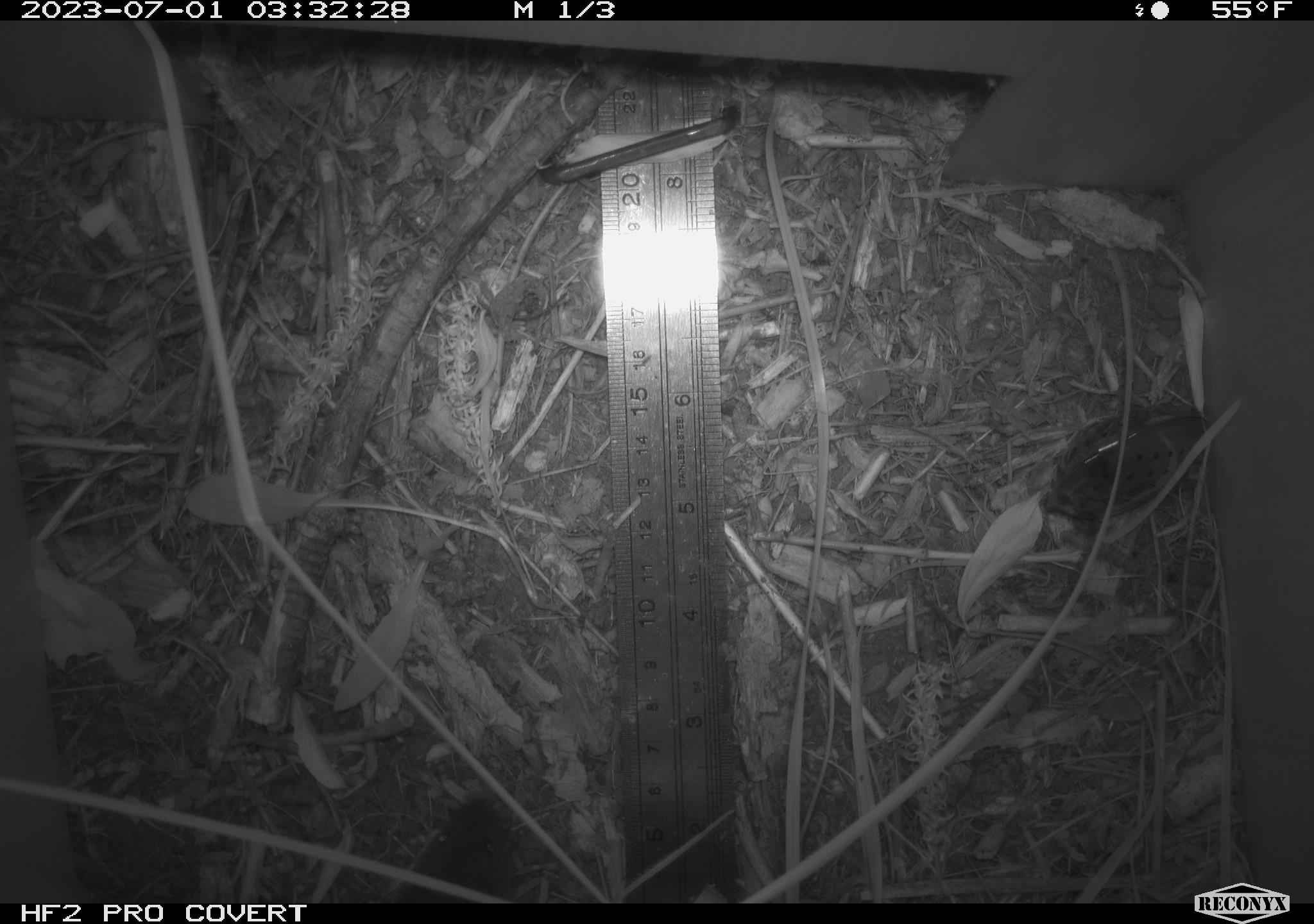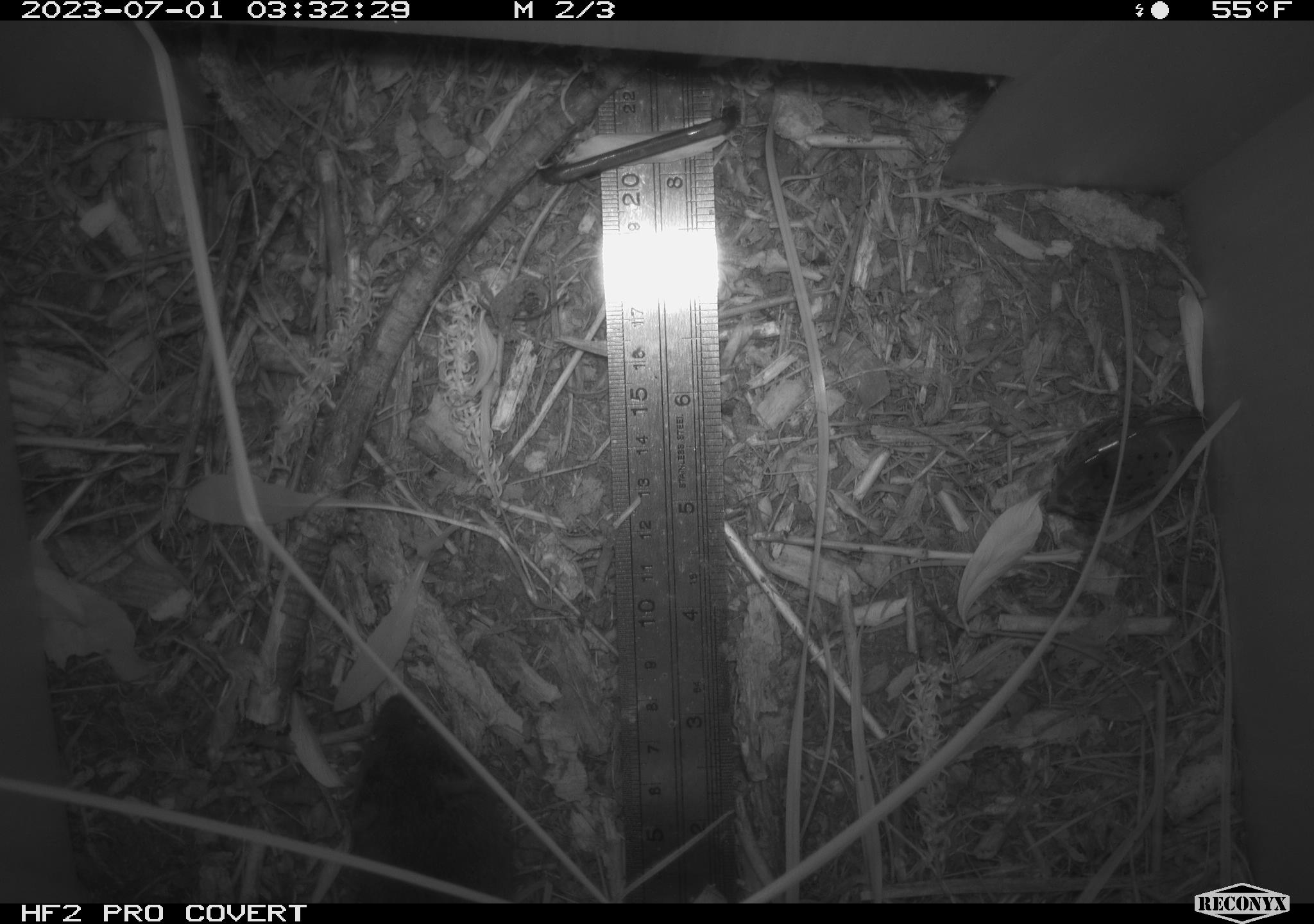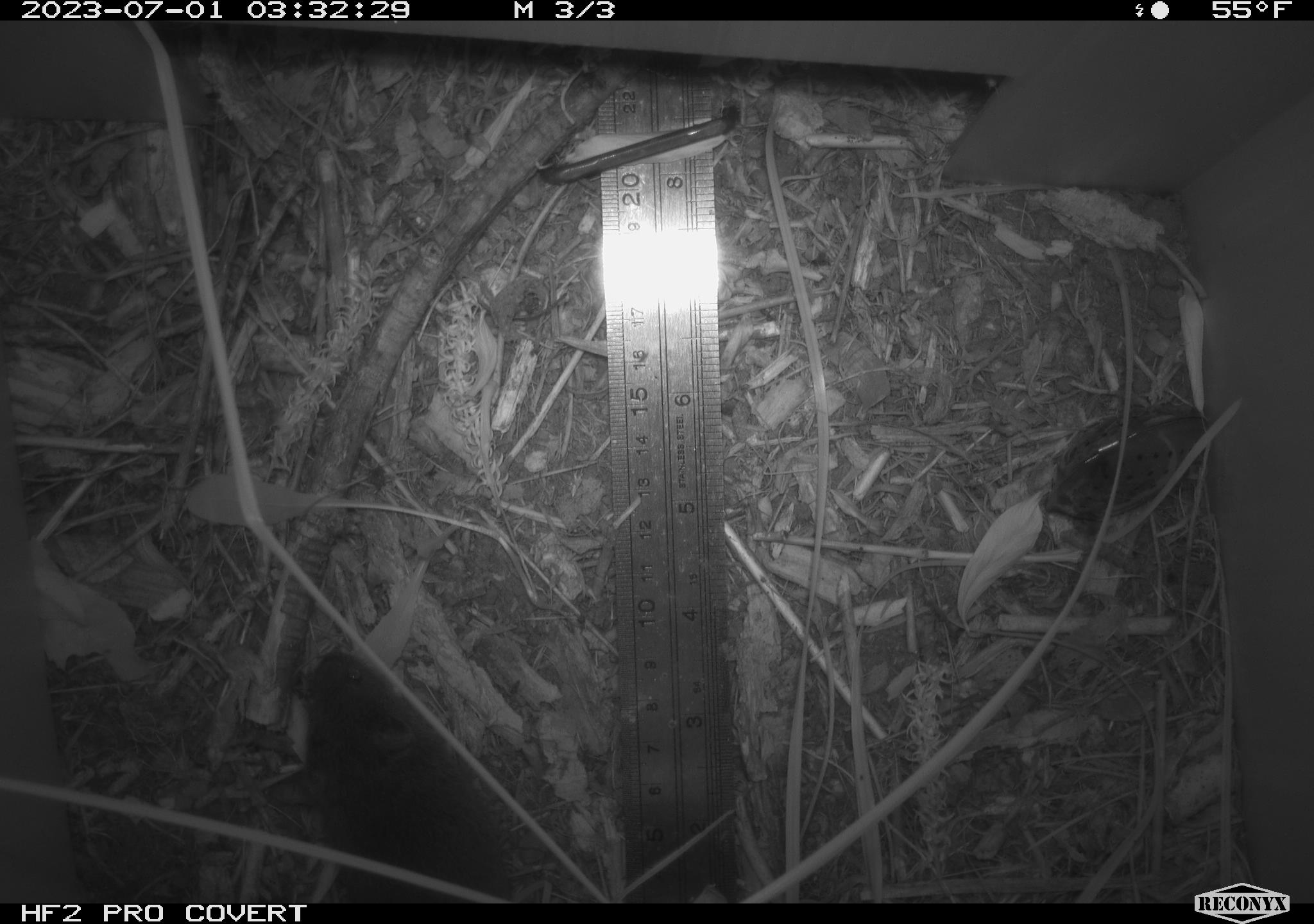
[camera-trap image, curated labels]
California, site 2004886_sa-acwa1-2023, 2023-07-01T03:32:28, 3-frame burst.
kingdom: Animalia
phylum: Chordata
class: Mammalia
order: Rodentia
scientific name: Rodentia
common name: rodent